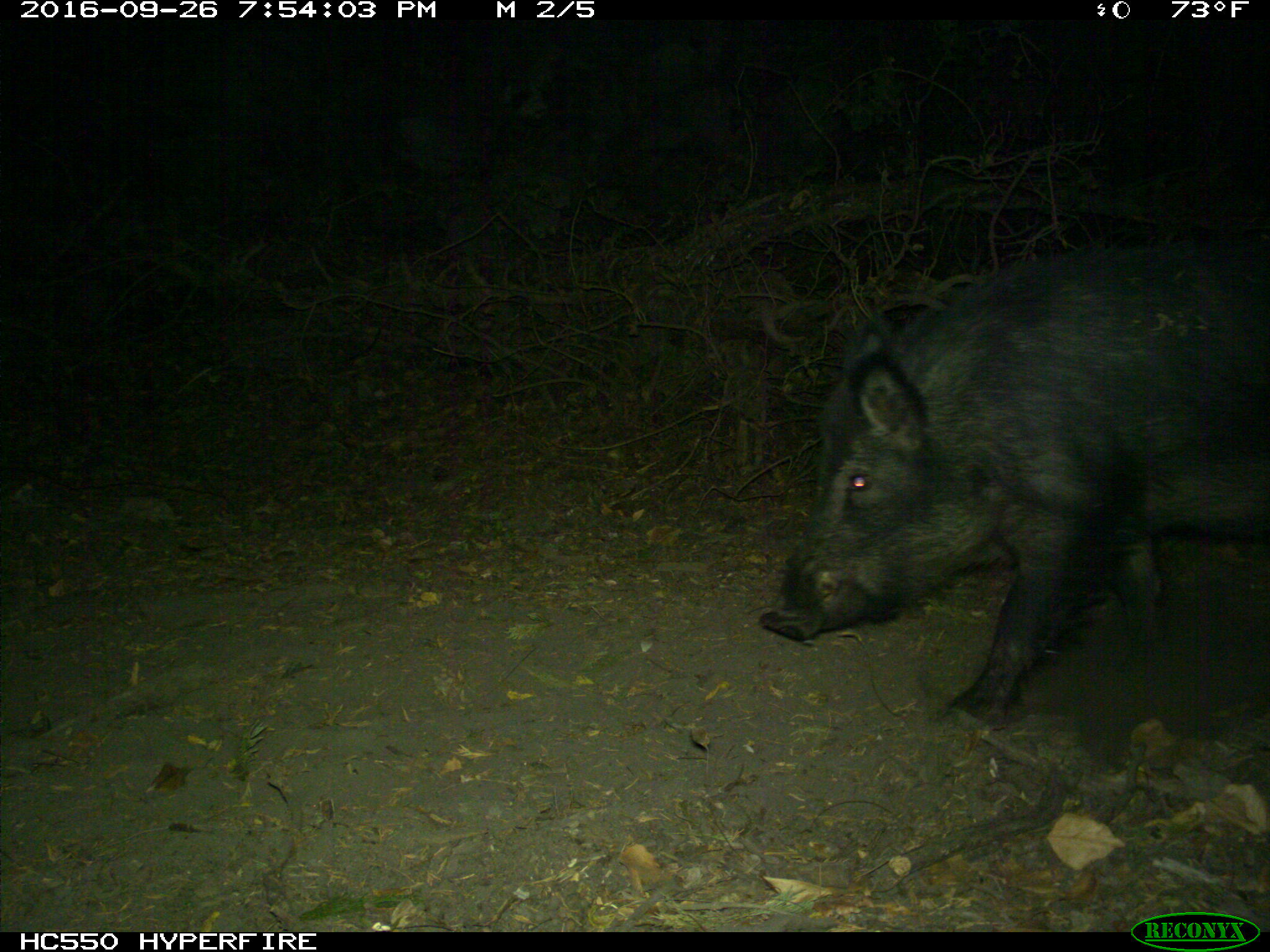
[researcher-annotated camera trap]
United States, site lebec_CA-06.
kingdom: Animalia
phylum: Chordata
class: Mammalia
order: Artiodactyla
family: Suidae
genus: Sus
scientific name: Sus scrofa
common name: wild boar